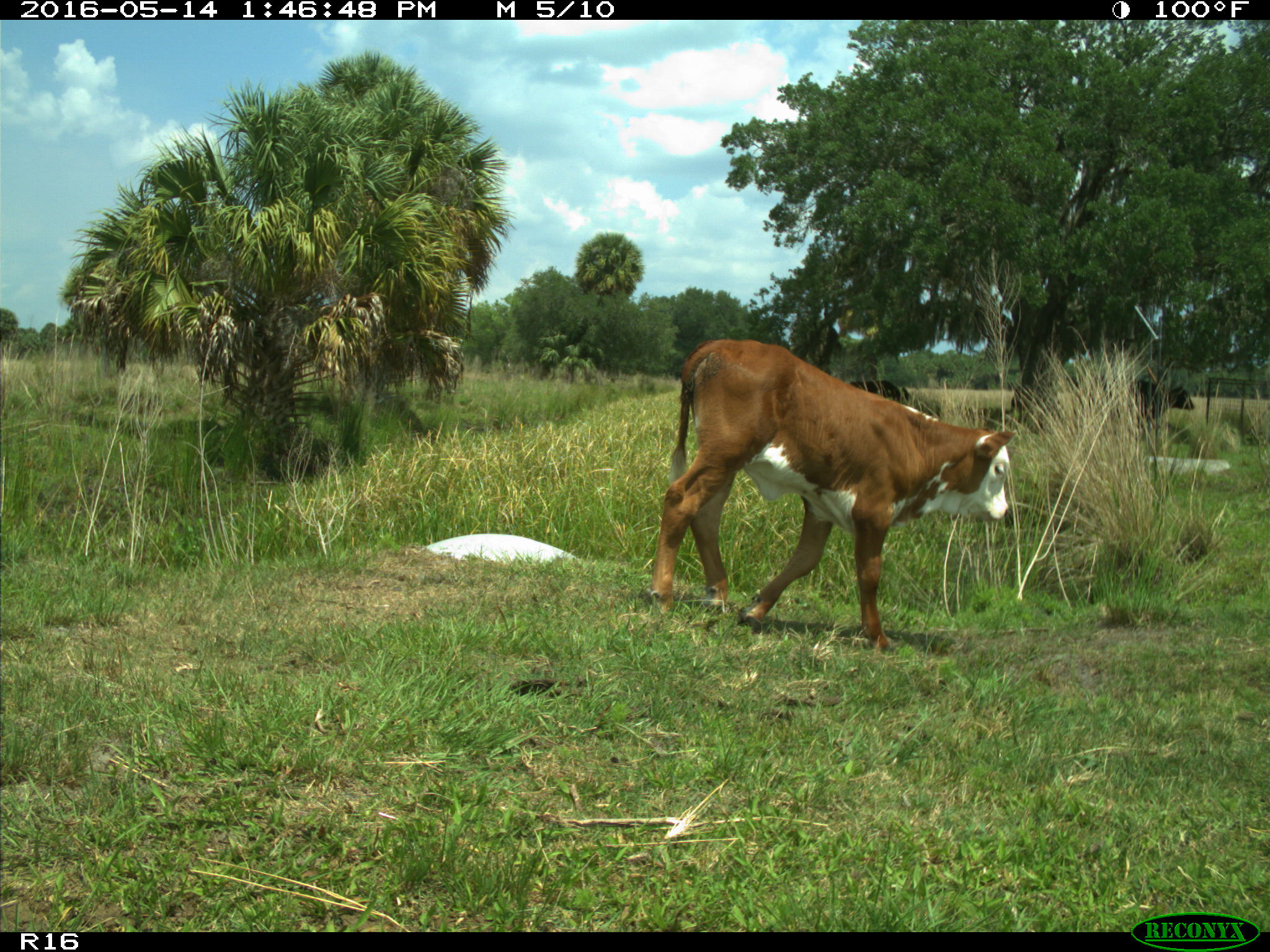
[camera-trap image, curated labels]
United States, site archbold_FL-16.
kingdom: Animalia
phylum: Chordata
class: Mammalia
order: Artiodactyla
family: Bovidae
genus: Bos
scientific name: Bos taurus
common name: domestic cow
Bos taurus (domestic cow).